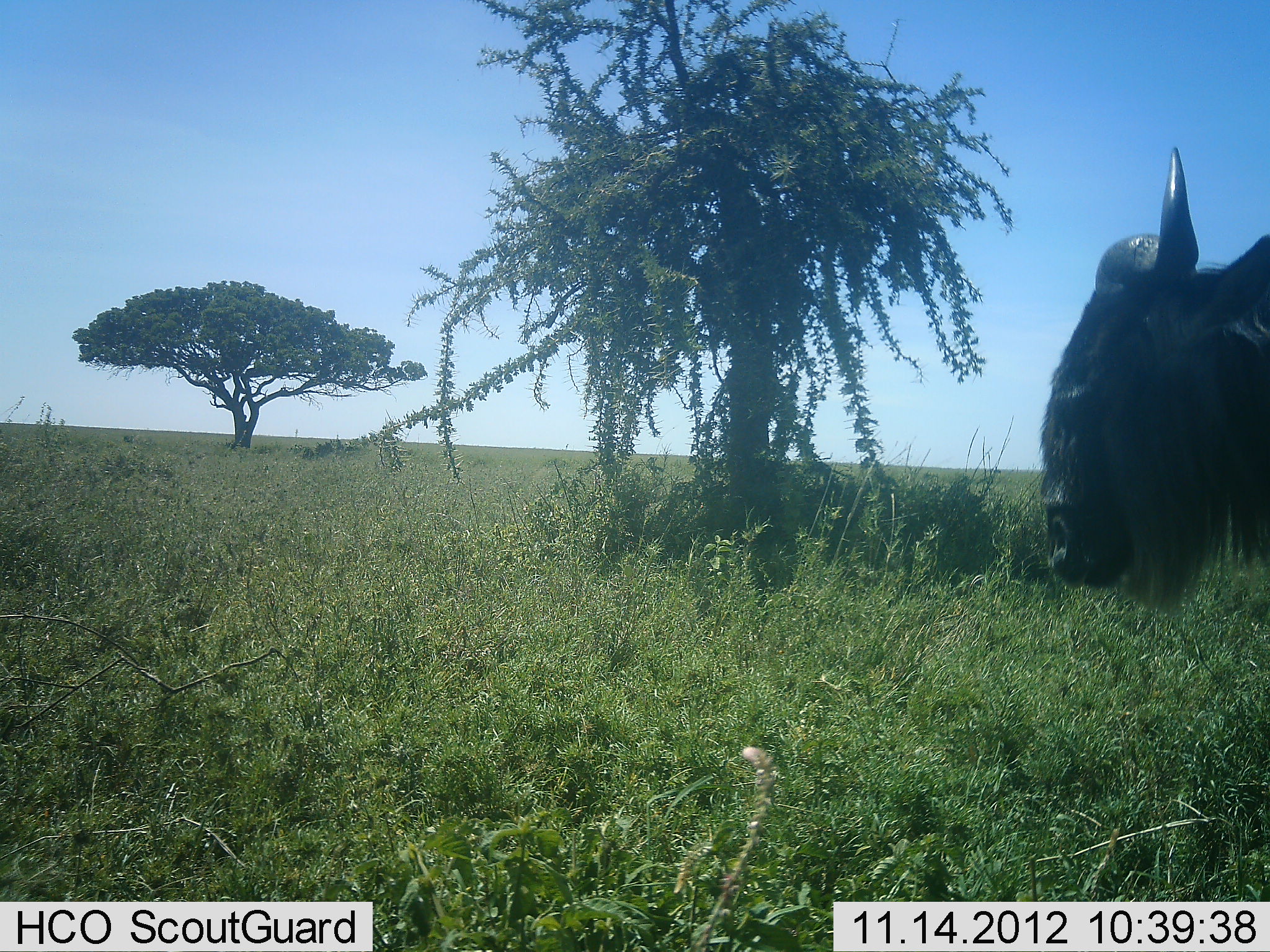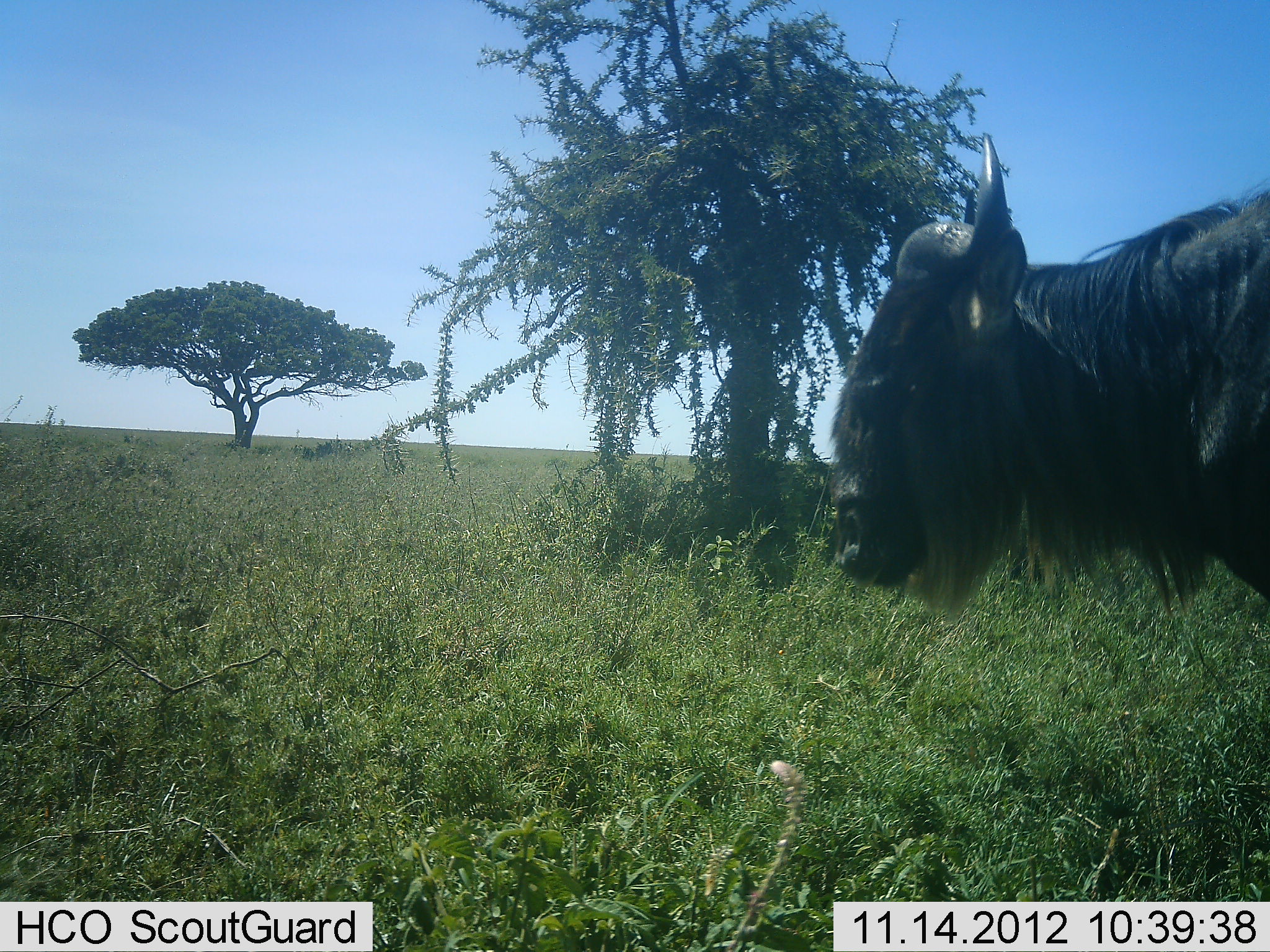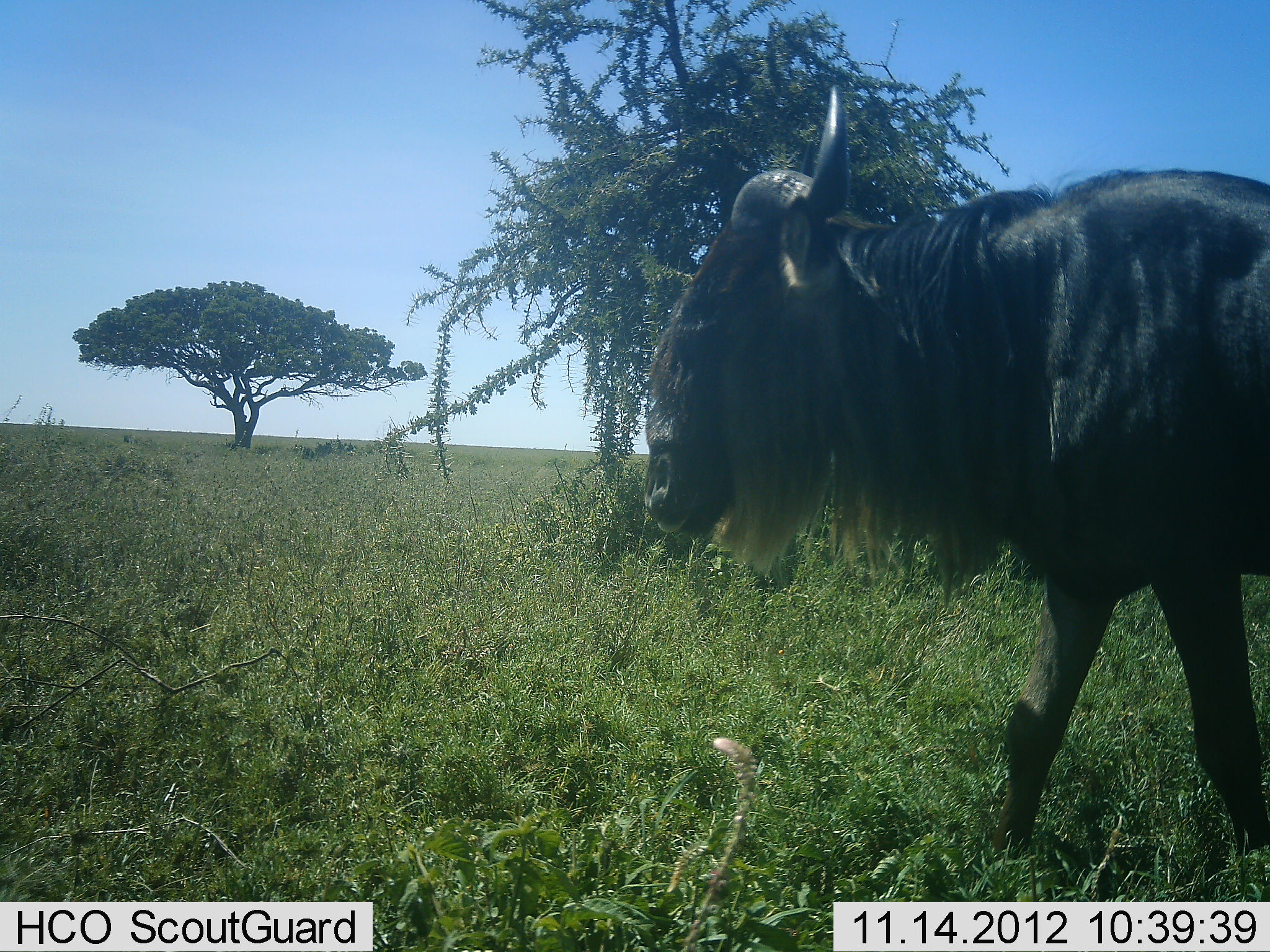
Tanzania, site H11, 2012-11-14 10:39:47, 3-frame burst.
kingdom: Animalia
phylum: Chordata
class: Mammalia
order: Artiodactyla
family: Bovidae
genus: Connochaetes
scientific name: Connochaetes taurinus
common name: blue wildebeest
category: wildebeest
Wildebeest (blue wildebeest) (Connochaetes taurinus), count 1. Behavior (volunteer vote fractions): standing 30%, resting 0%, moving 80%, interacting 0%. Young present (vote fraction): 0%. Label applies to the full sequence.